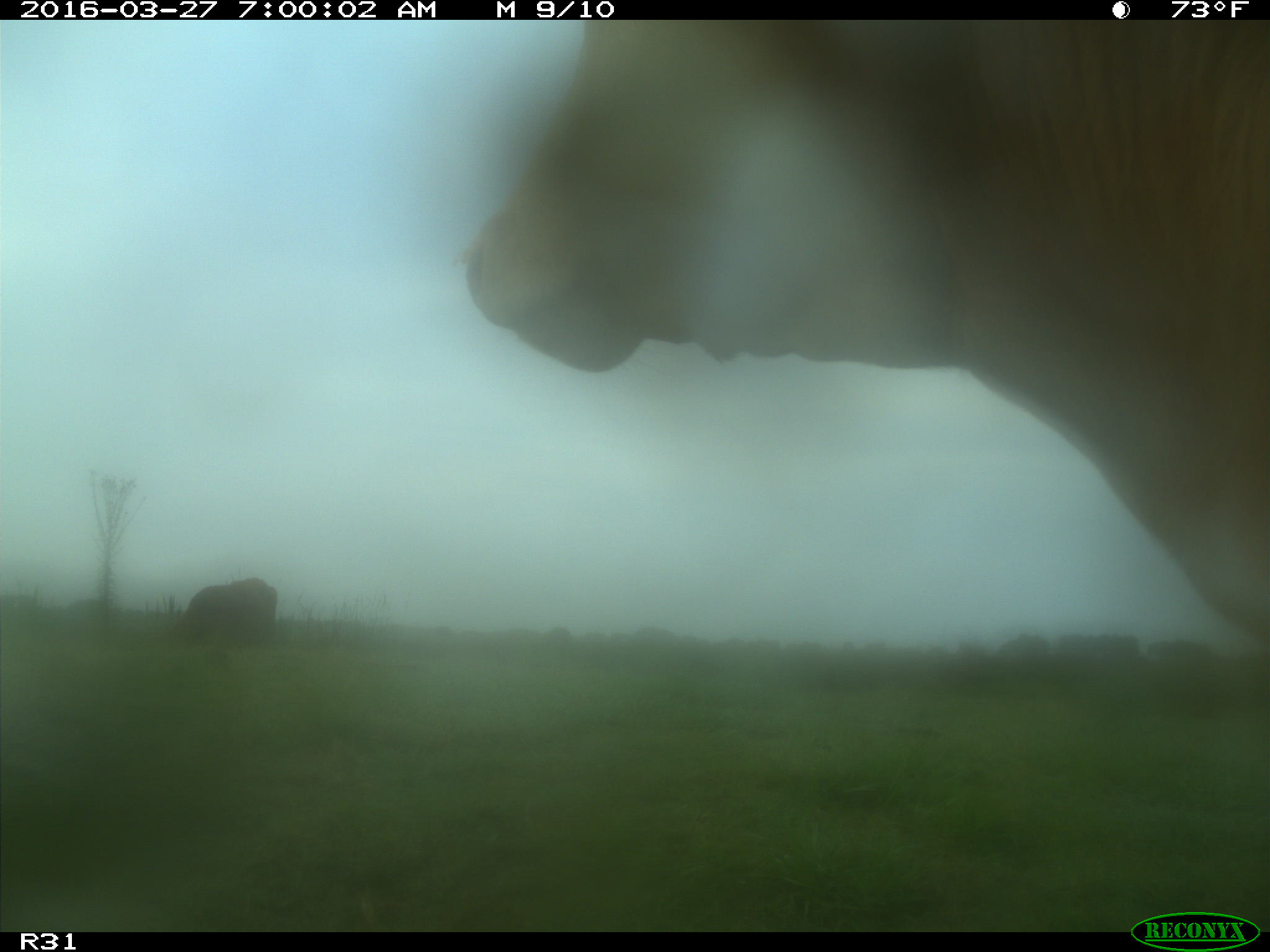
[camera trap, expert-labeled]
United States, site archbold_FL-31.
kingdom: Animalia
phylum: Chordata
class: Mammalia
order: Artiodactyla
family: Bovidae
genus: Bos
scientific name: Bos taurus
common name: domestic cow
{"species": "Bos taurus (domestic cow)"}